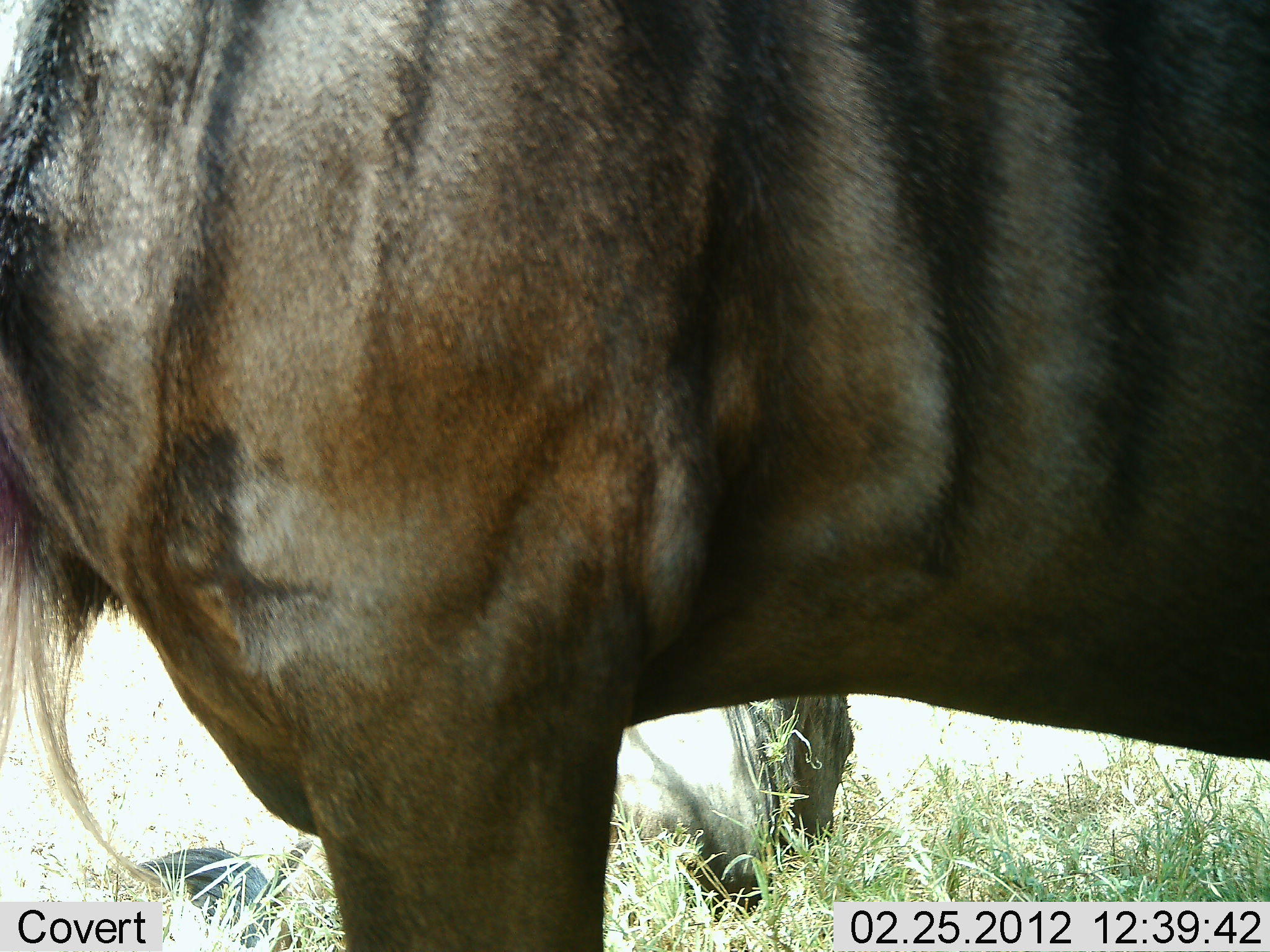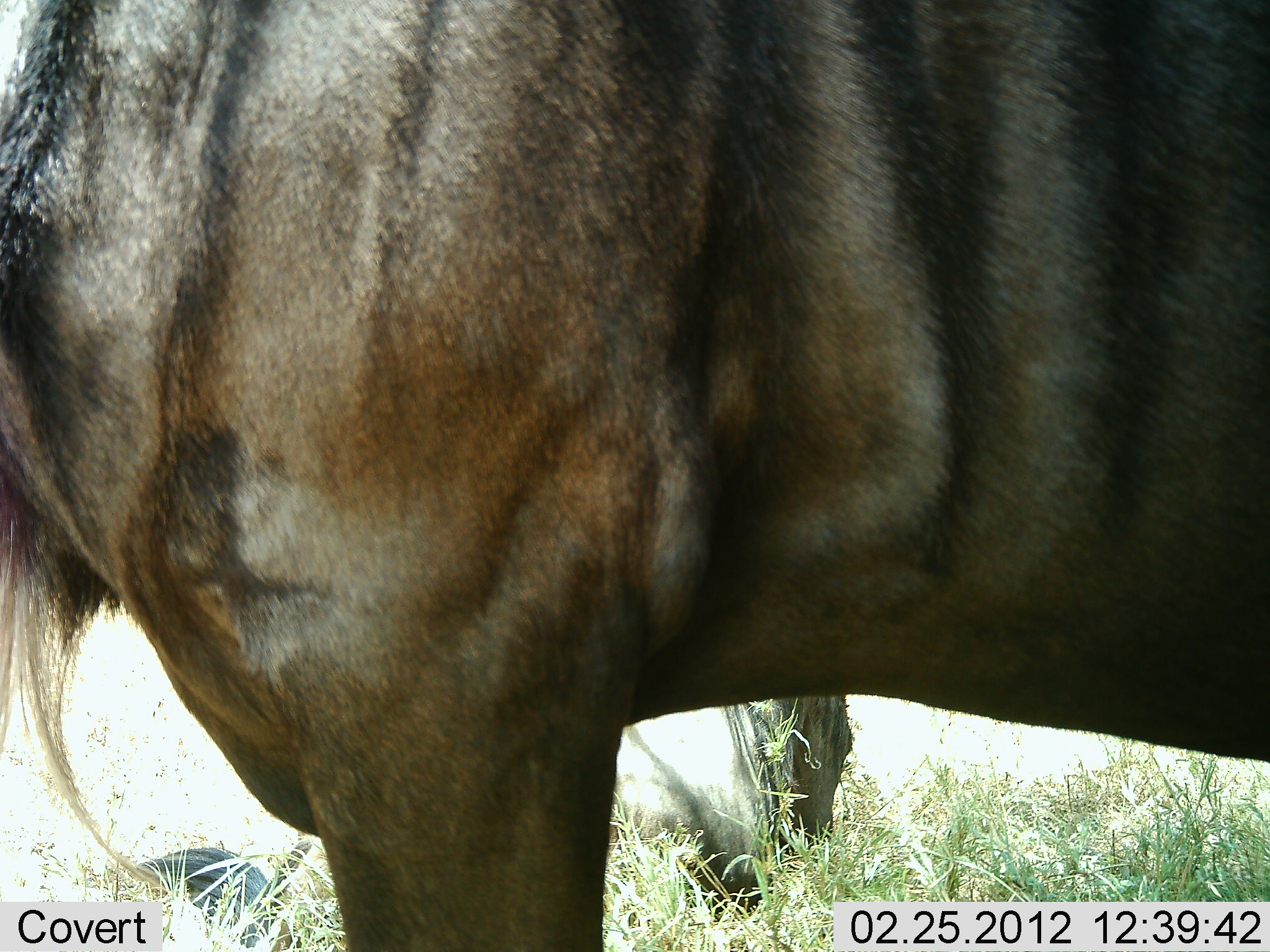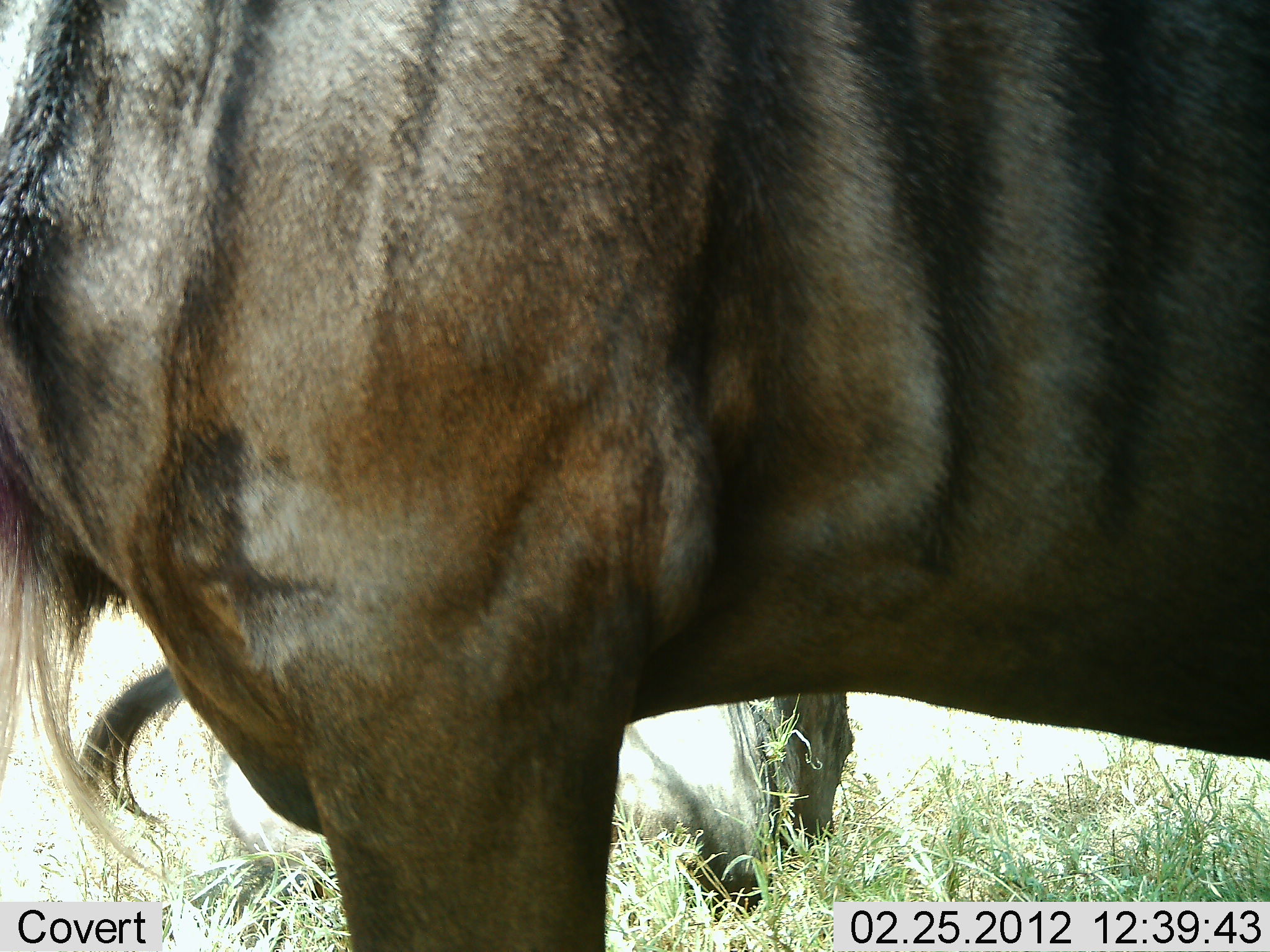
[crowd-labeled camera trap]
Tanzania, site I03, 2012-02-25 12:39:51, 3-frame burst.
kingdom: Animalia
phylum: Chordata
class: Mammalia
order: Artiodactyla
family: Bovidae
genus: Connochaetes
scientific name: Connochaetes taurinus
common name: blue wildebeest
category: wildebeest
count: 2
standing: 96%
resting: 59%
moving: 0%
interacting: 0%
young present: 0%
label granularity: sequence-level